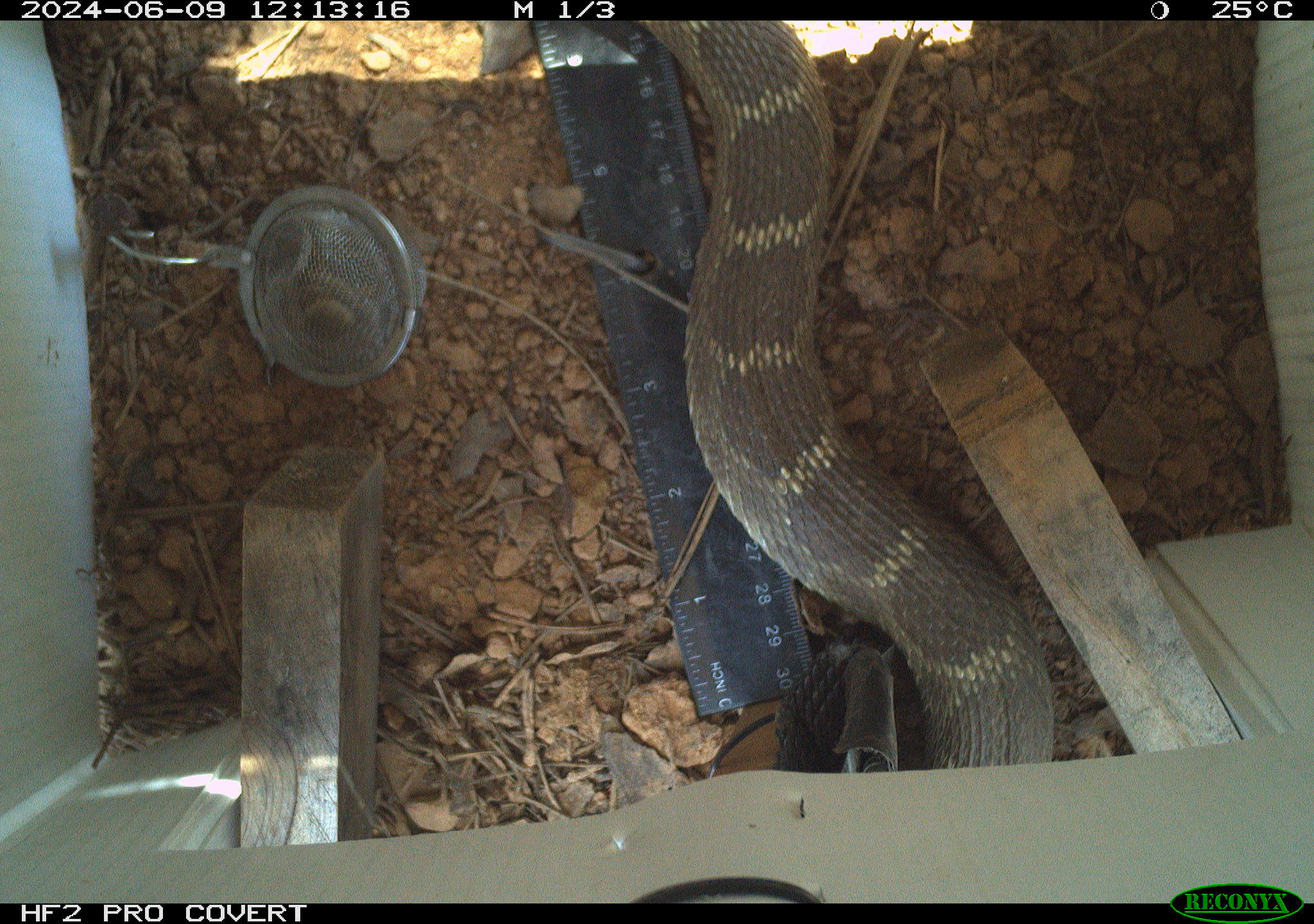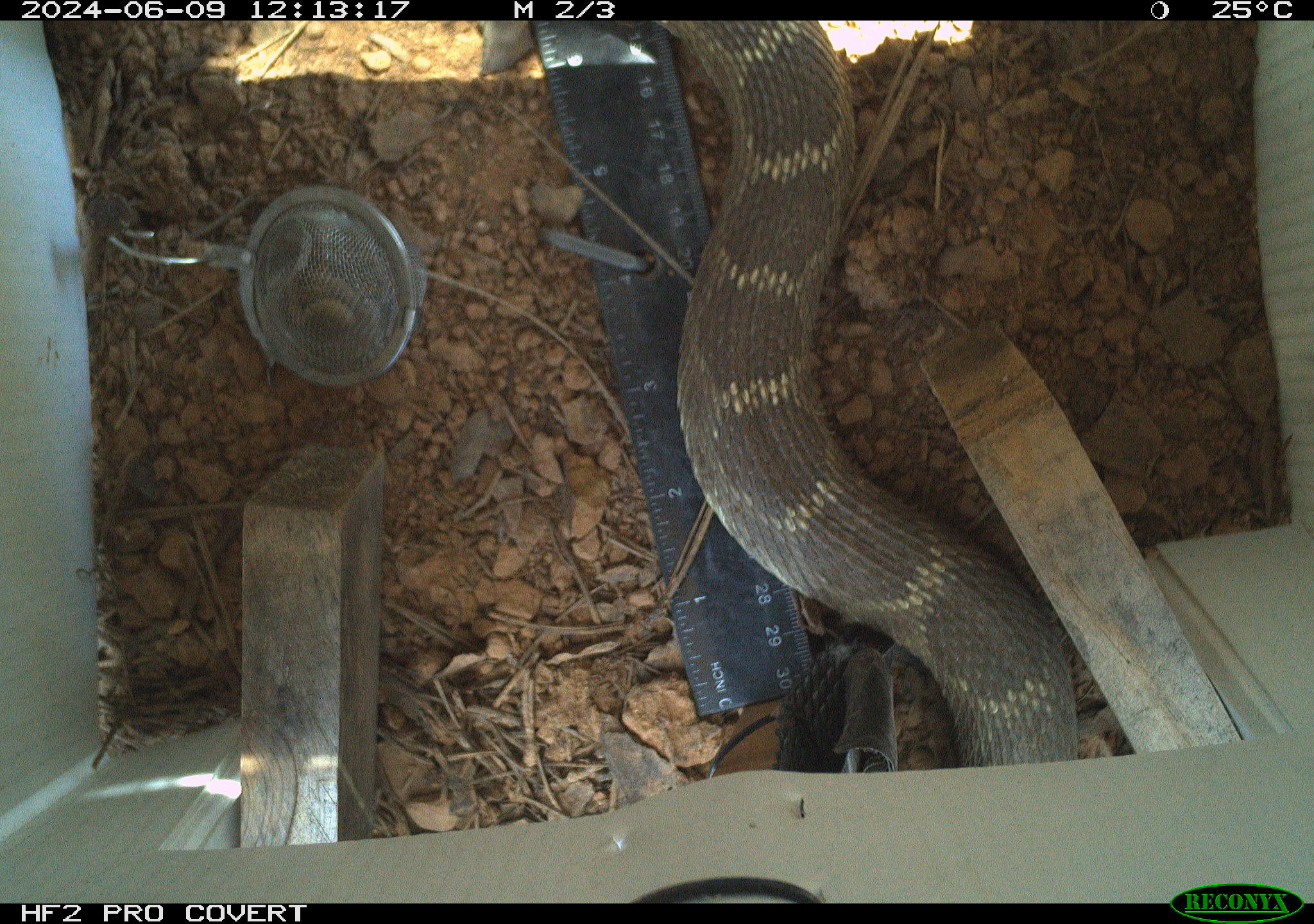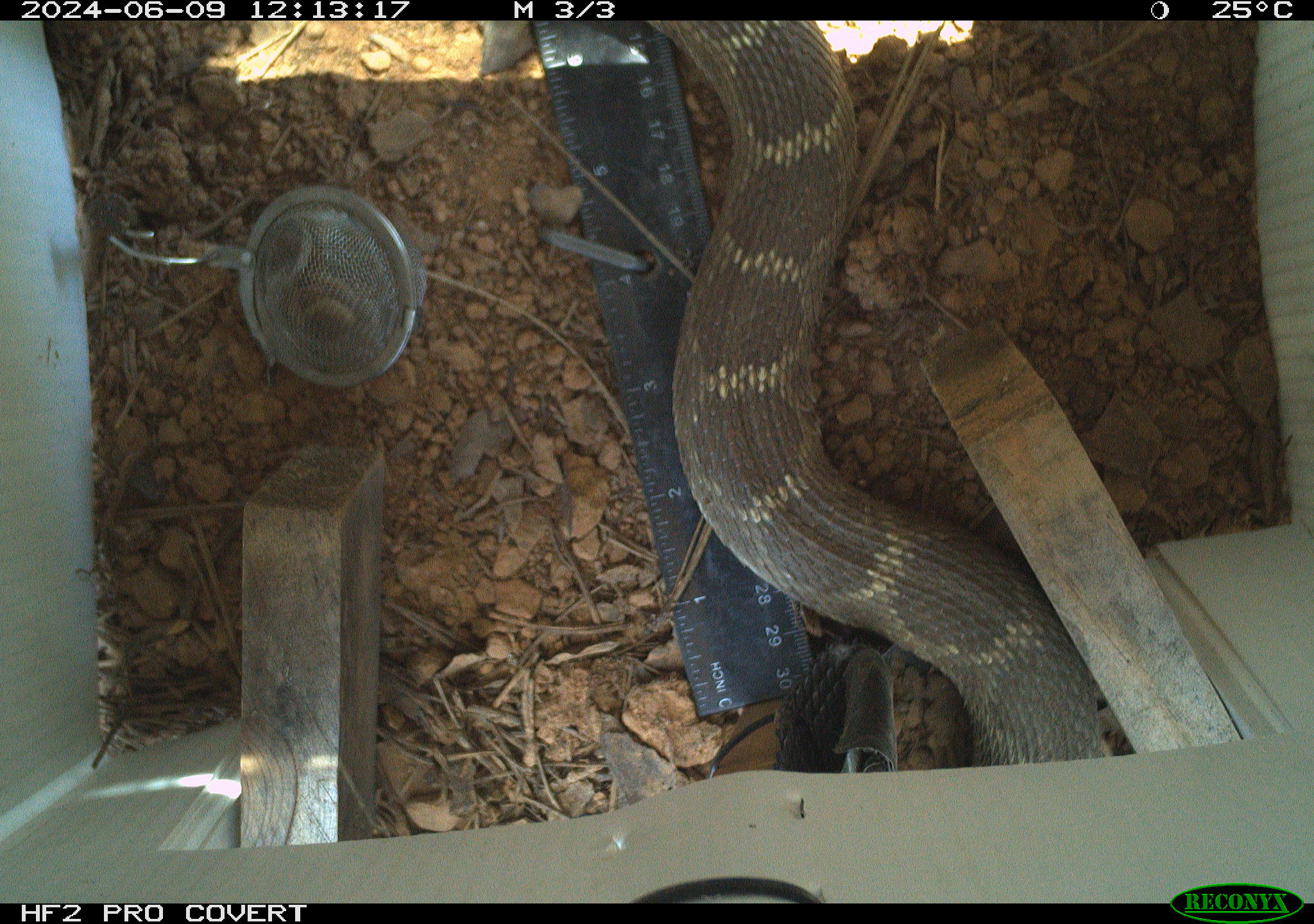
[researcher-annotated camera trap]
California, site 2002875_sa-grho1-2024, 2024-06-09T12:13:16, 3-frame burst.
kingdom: Animalia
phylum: Chordata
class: Reptilia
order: Squamata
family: Viperidae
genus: Crotalus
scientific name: Crotalus oreganus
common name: western rattlesnake